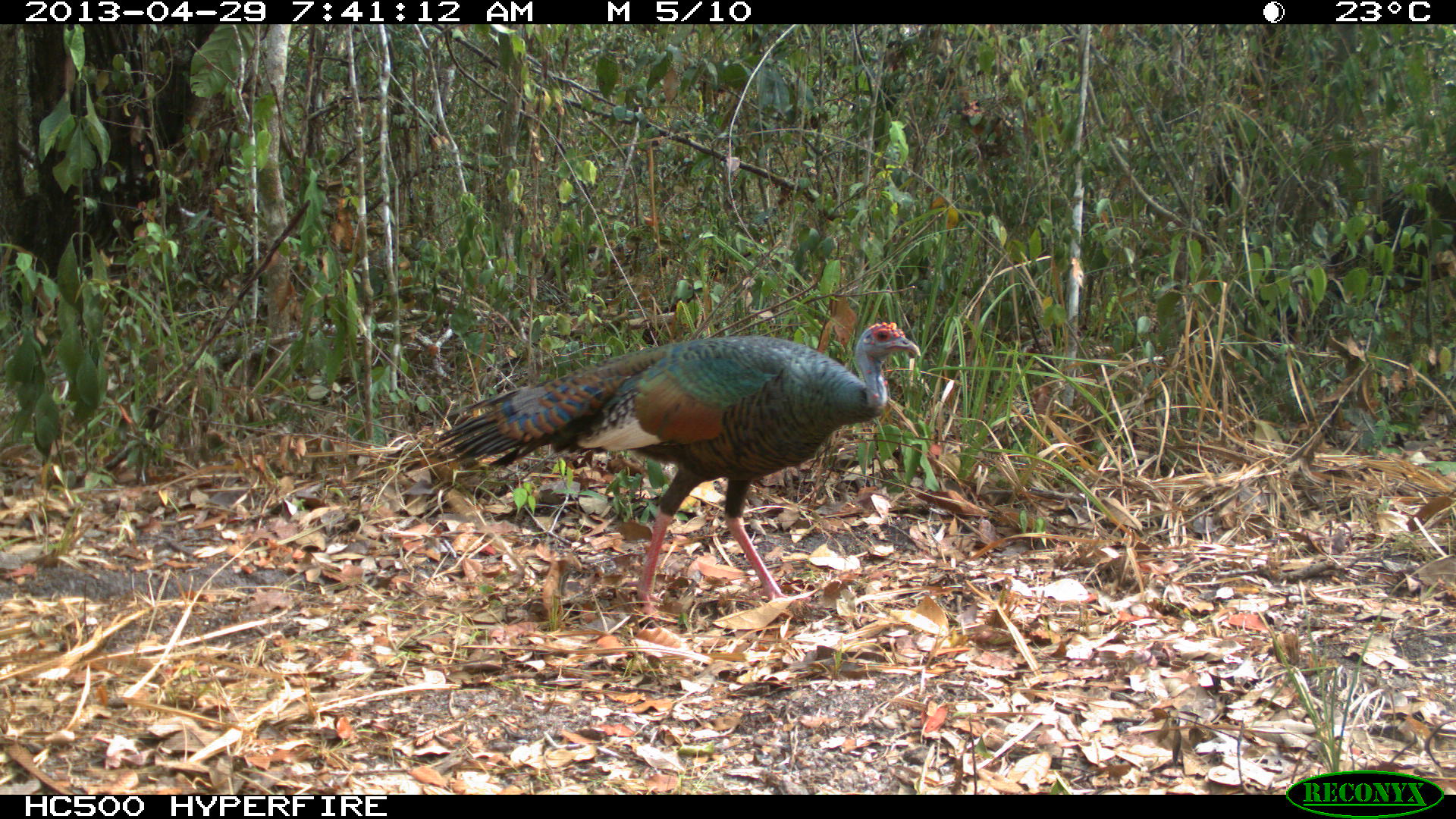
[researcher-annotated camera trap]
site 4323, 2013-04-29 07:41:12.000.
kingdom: Animalia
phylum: Chordata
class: Aves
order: Galliformes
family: Phasianidae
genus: Meleagris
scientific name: Meleagris ocellata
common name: ocellated turkey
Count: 1.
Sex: female.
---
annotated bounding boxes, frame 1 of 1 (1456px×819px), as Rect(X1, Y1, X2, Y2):
meleagris ocellata: Rect(425, 321, 921, 624)